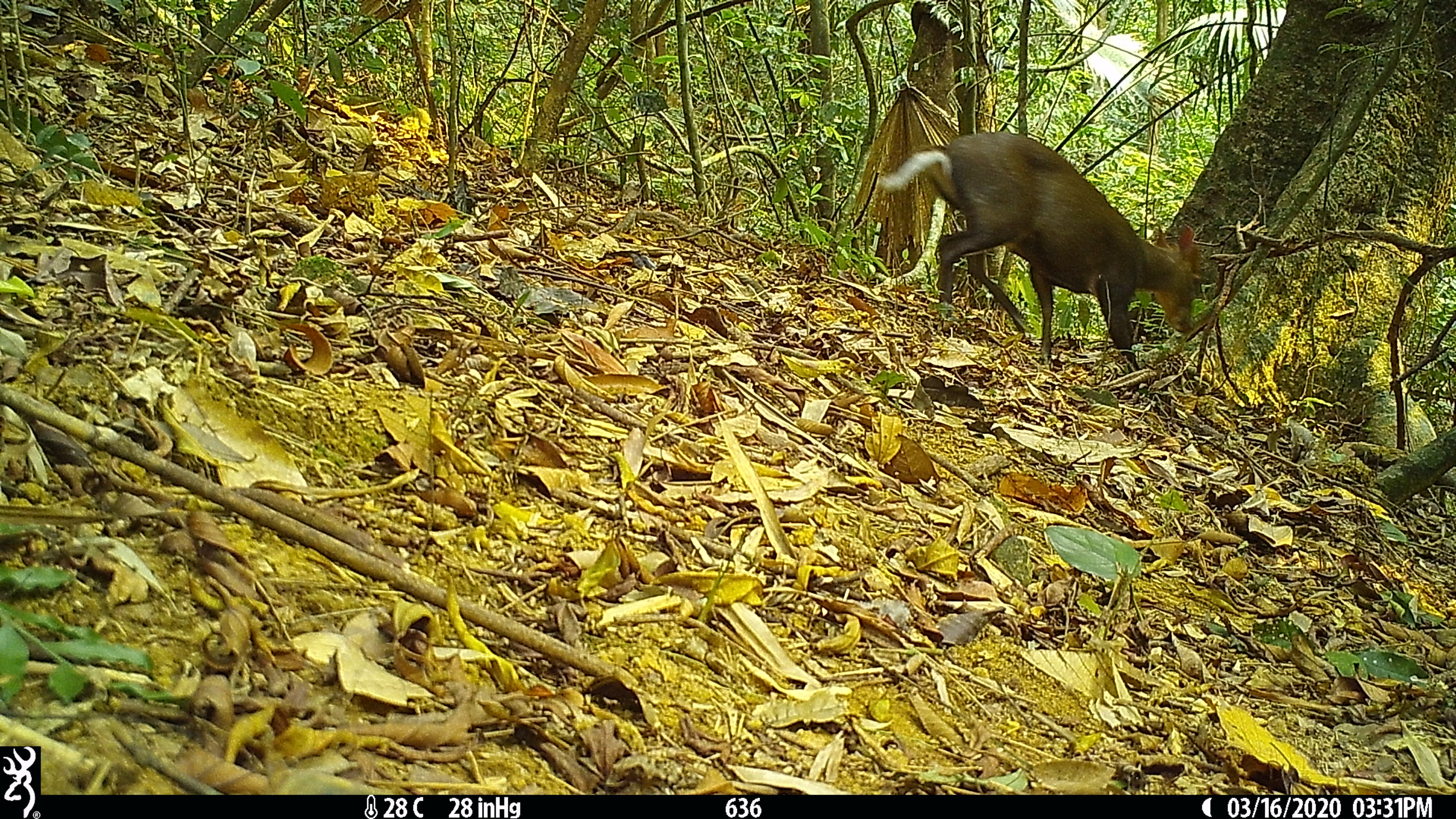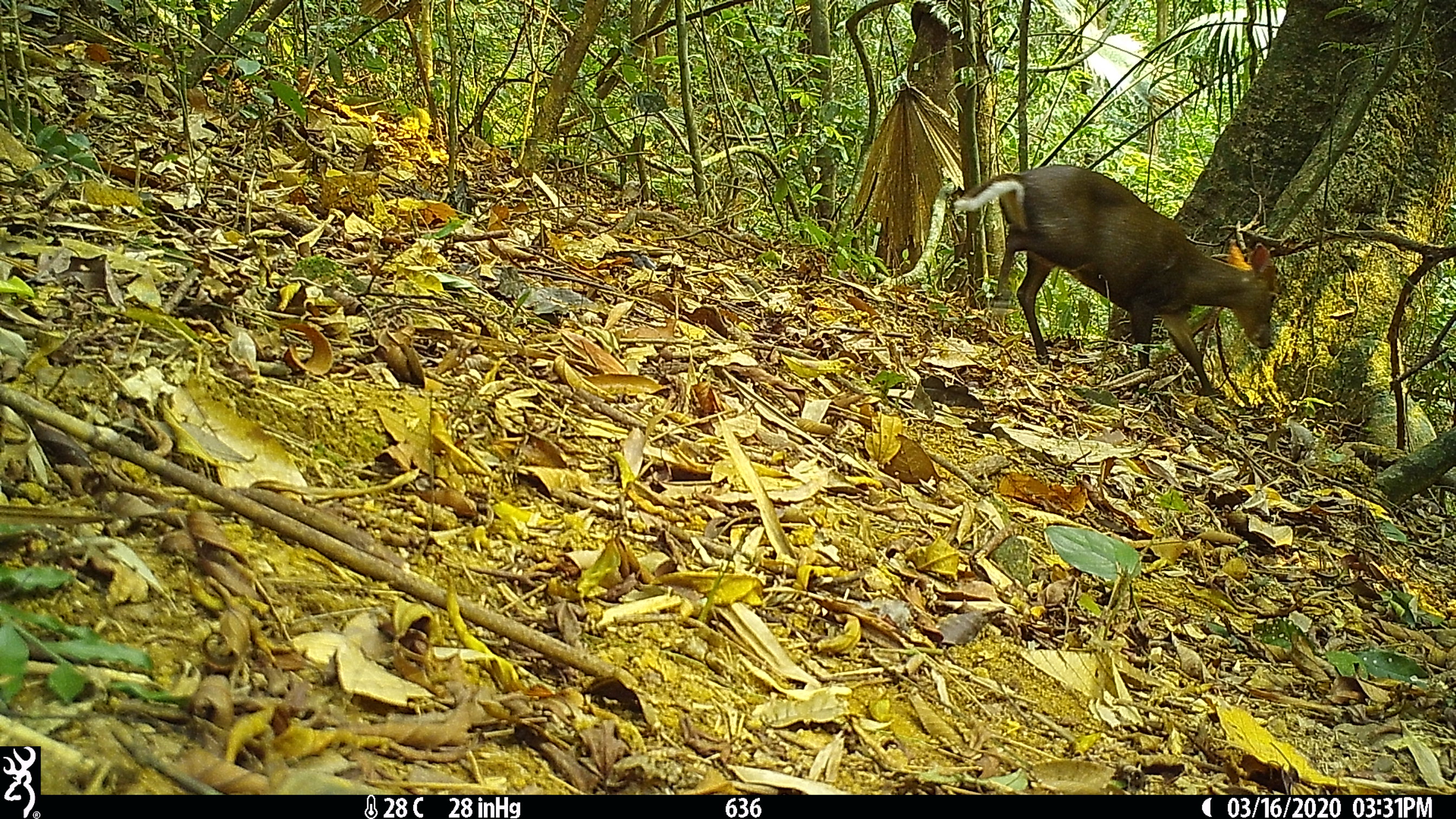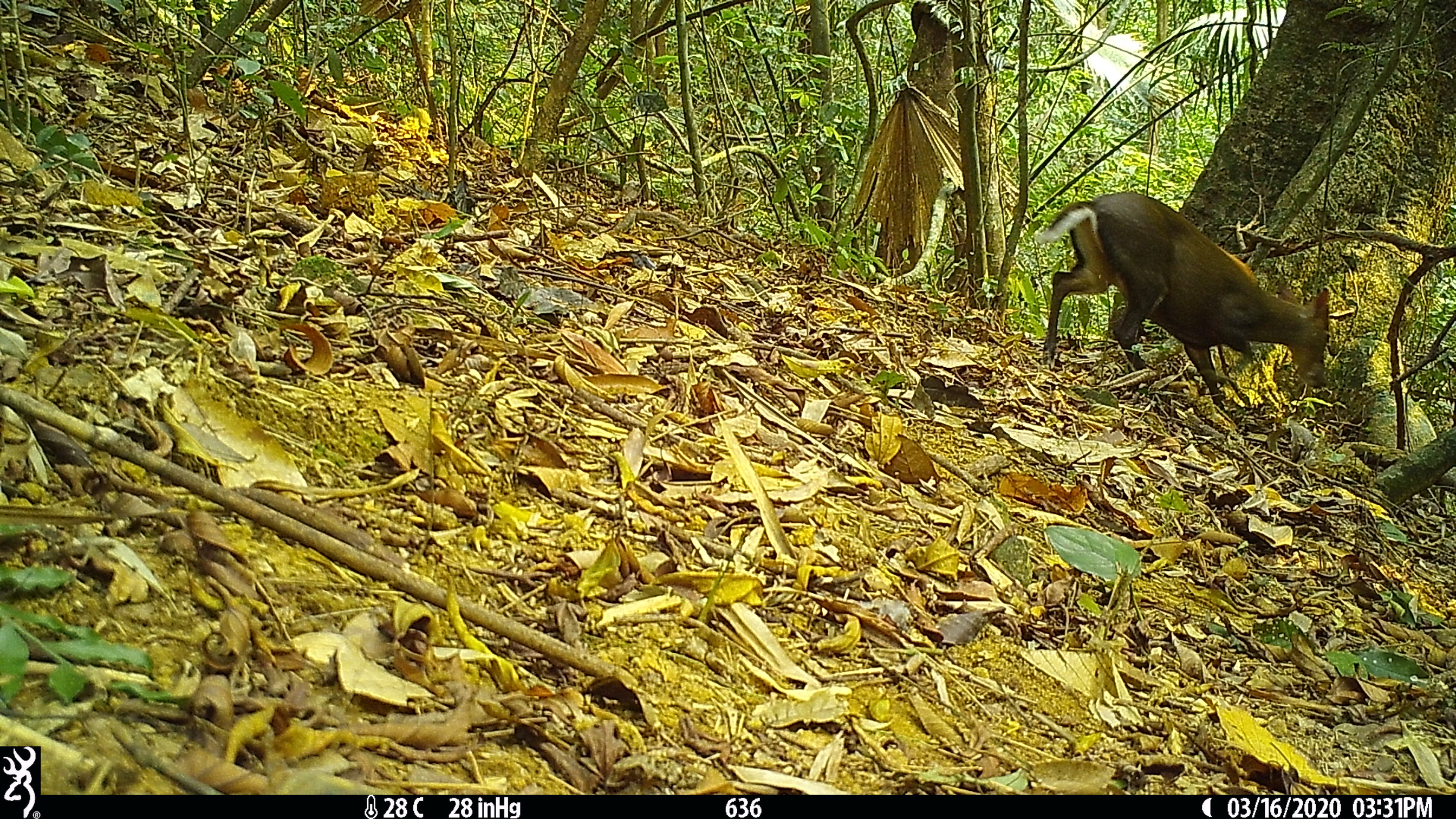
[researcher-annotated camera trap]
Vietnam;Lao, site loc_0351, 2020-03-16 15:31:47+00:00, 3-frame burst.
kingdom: Animalia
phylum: Chordata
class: Mammalia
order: Artiodactyla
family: Cervidae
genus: Muntiacus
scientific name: Muntiacus rooseveltorum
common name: roosevelt's muntjac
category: roosevelts muntjac group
Roosevelts muntjac group (roosevelt's muntjac) (Muntiacus rooseveltorum). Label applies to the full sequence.